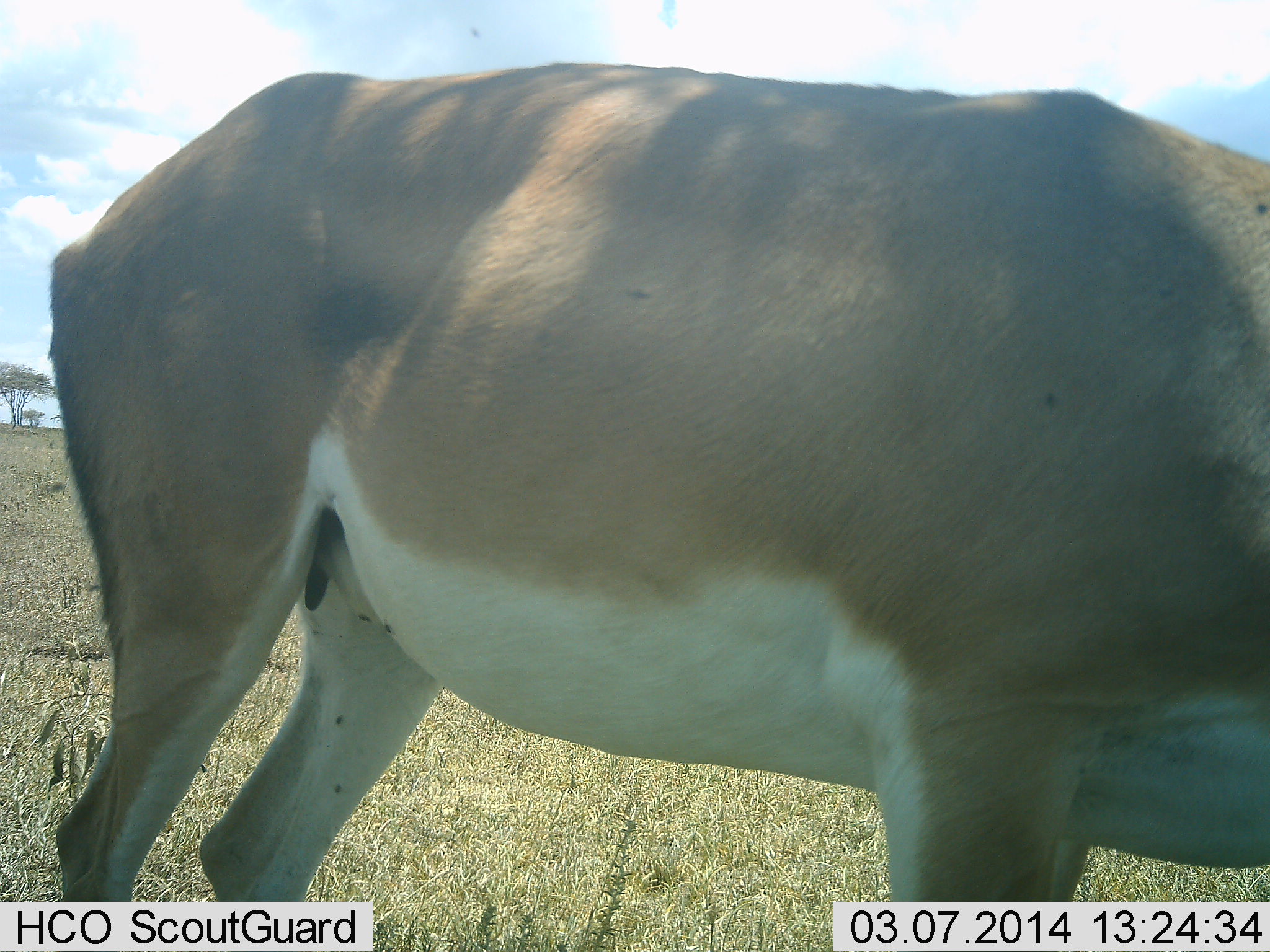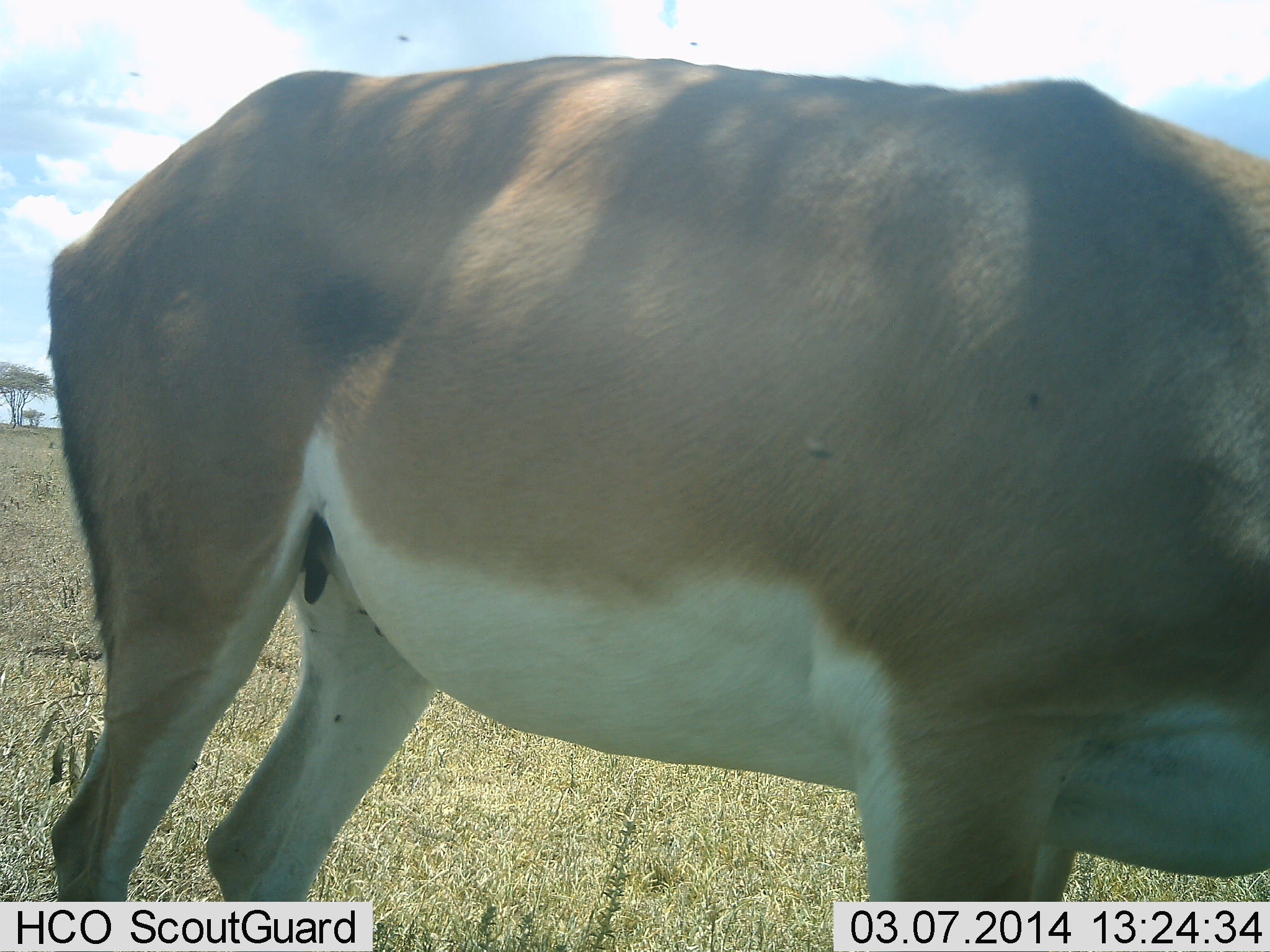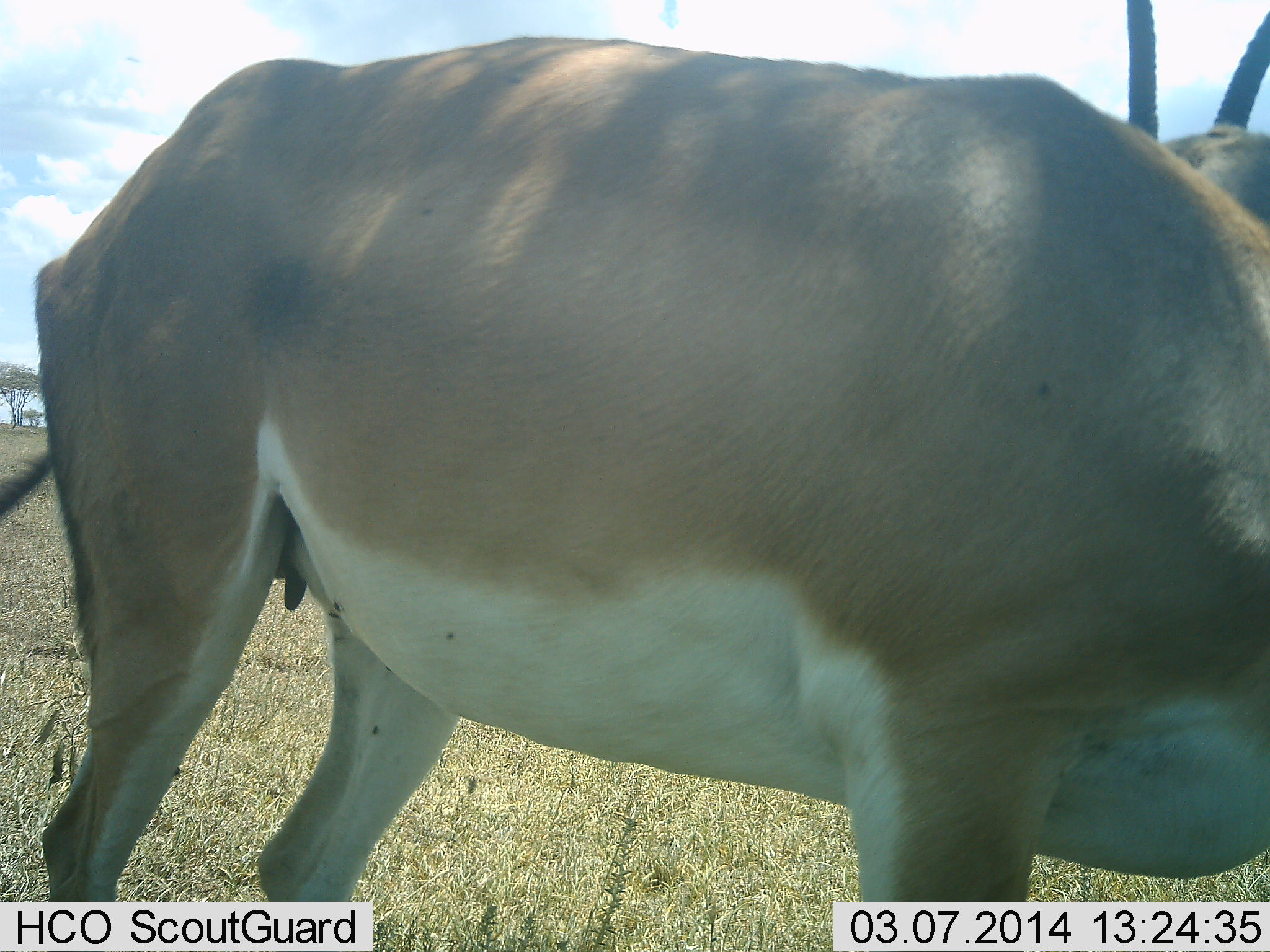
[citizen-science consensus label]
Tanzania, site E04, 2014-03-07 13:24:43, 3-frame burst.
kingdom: Animalia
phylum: Chordata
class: Mammalia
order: Artiodactyla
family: Bovidae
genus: Nanger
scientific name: Nanger granti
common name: grant's gazelle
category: gazellegrants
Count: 1.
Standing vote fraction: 100%.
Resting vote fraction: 0%.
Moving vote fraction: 0%.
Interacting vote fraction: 0%.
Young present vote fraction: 0%.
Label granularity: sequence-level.